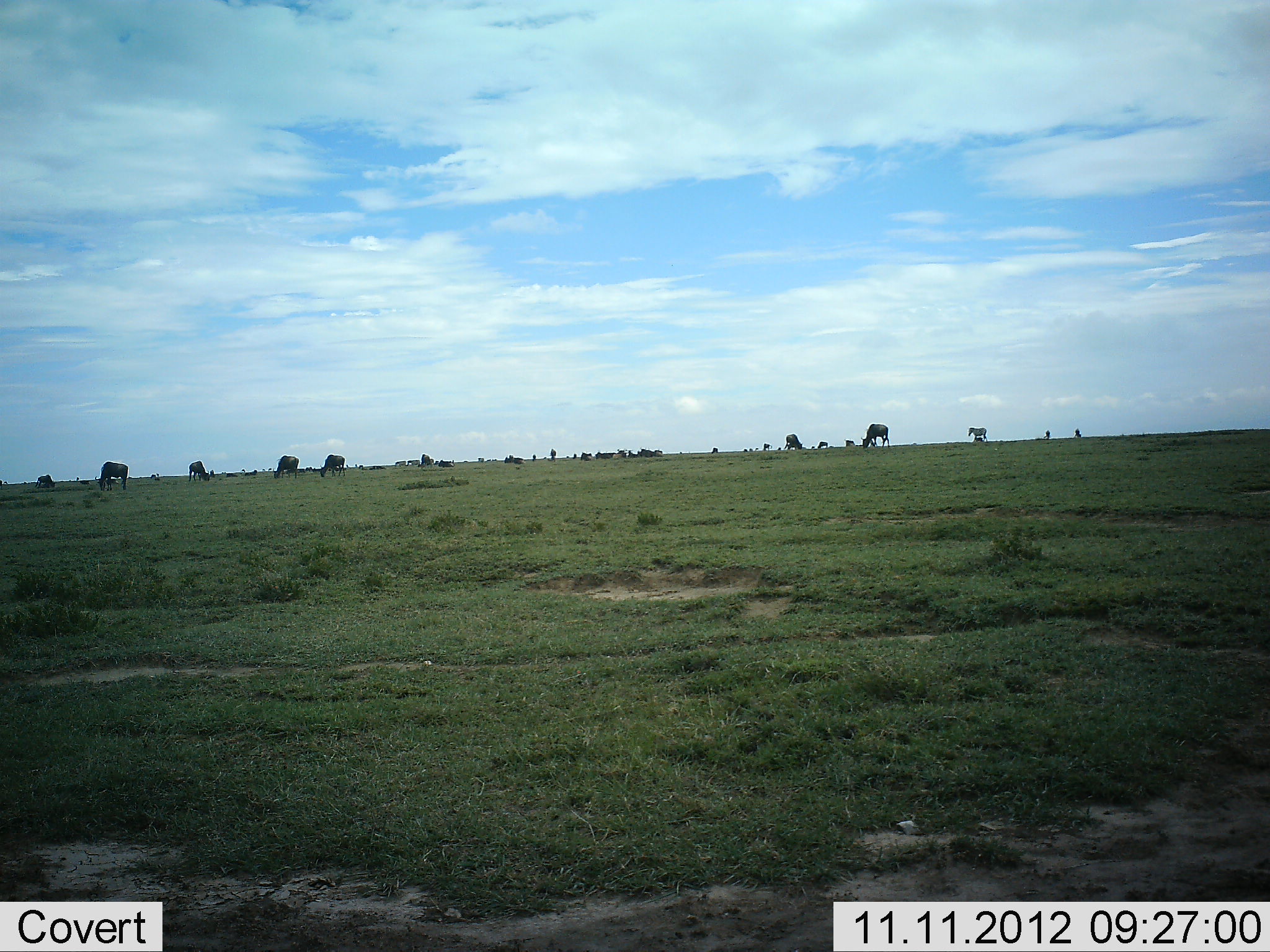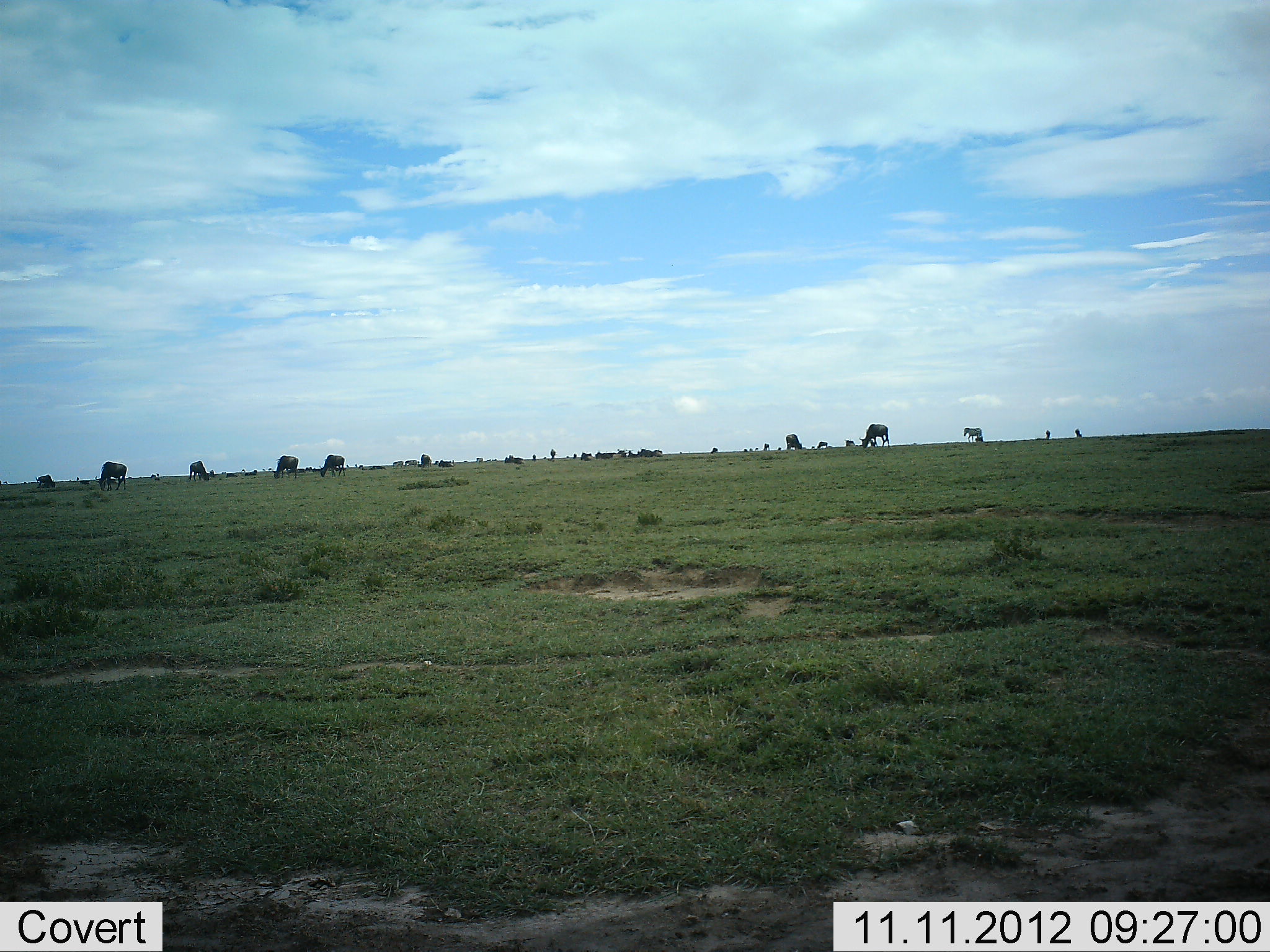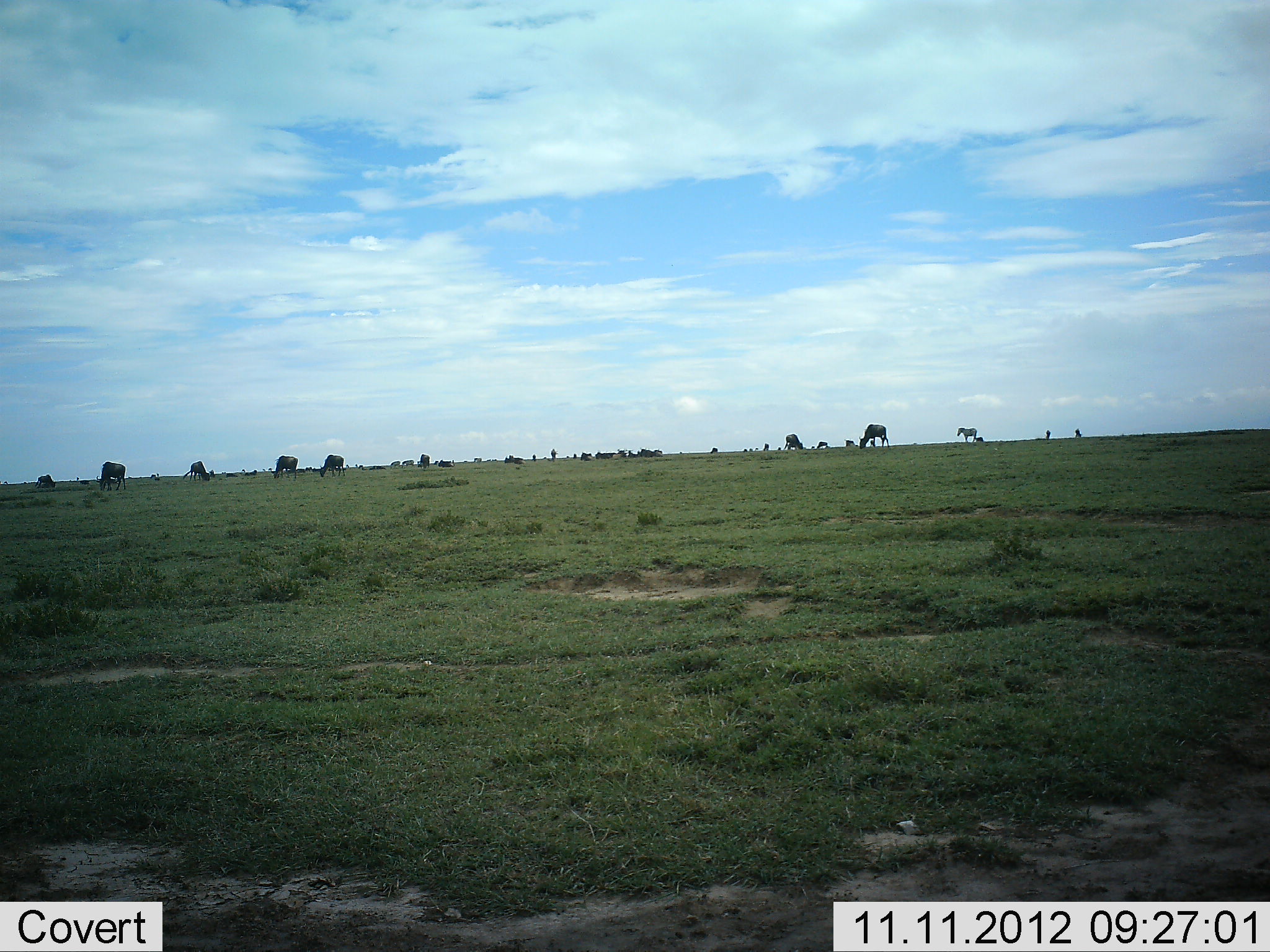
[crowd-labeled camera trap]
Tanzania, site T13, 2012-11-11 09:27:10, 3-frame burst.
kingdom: Animalia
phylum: Chordata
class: Mammalia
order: Artiodactyla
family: Bovidae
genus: Connochaetes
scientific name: Connochaetes taurinus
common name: blue wildebeest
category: wildebeest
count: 11-50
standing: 47%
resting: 0%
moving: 16%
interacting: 11%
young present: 0%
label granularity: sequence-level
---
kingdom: Animalia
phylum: Chordata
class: Mammalia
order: Perissodactyla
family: Equidae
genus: Equus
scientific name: Equus quagga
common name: plains zebra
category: zebra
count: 1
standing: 27%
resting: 0%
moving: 91%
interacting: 0%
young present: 0%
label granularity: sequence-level